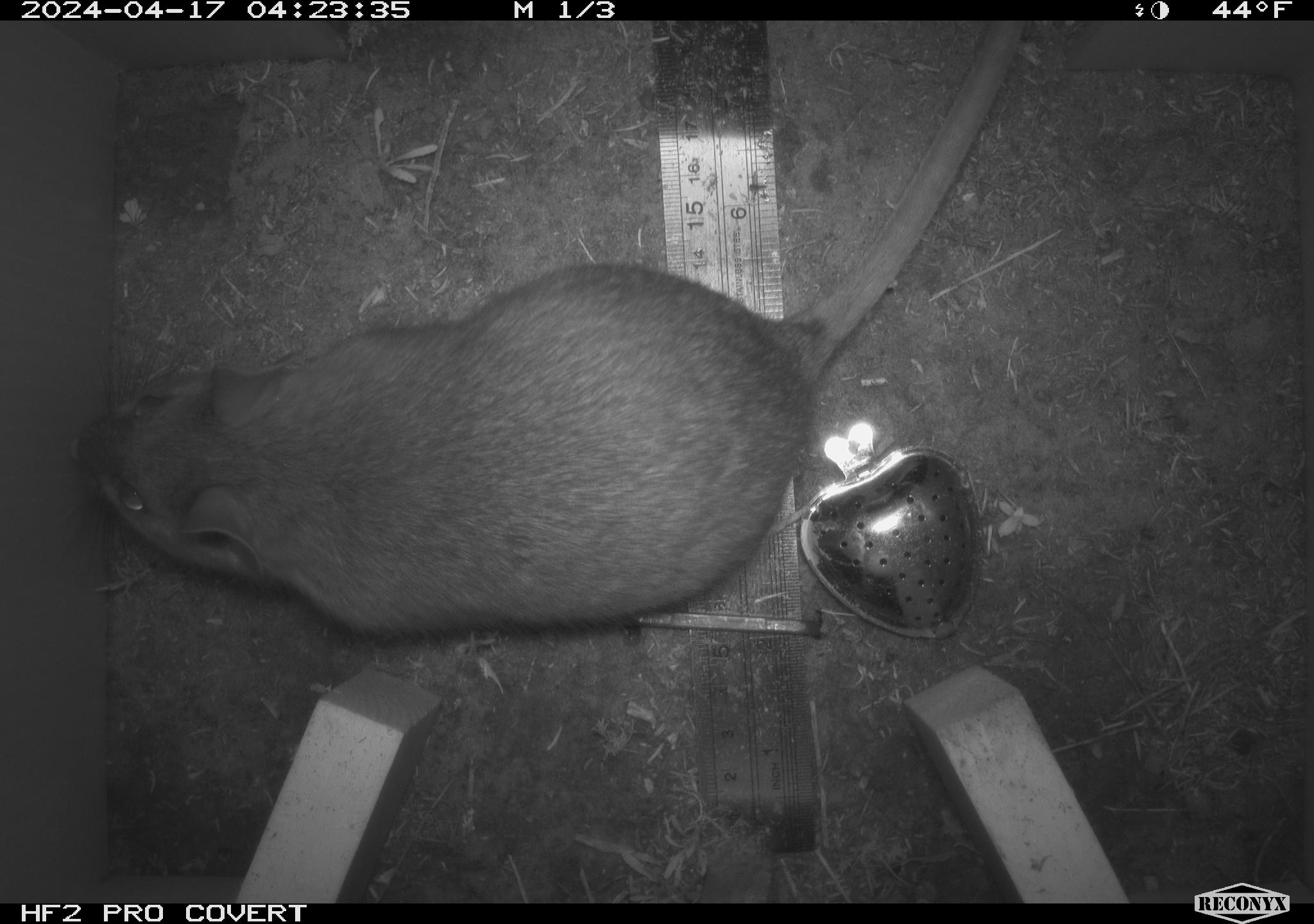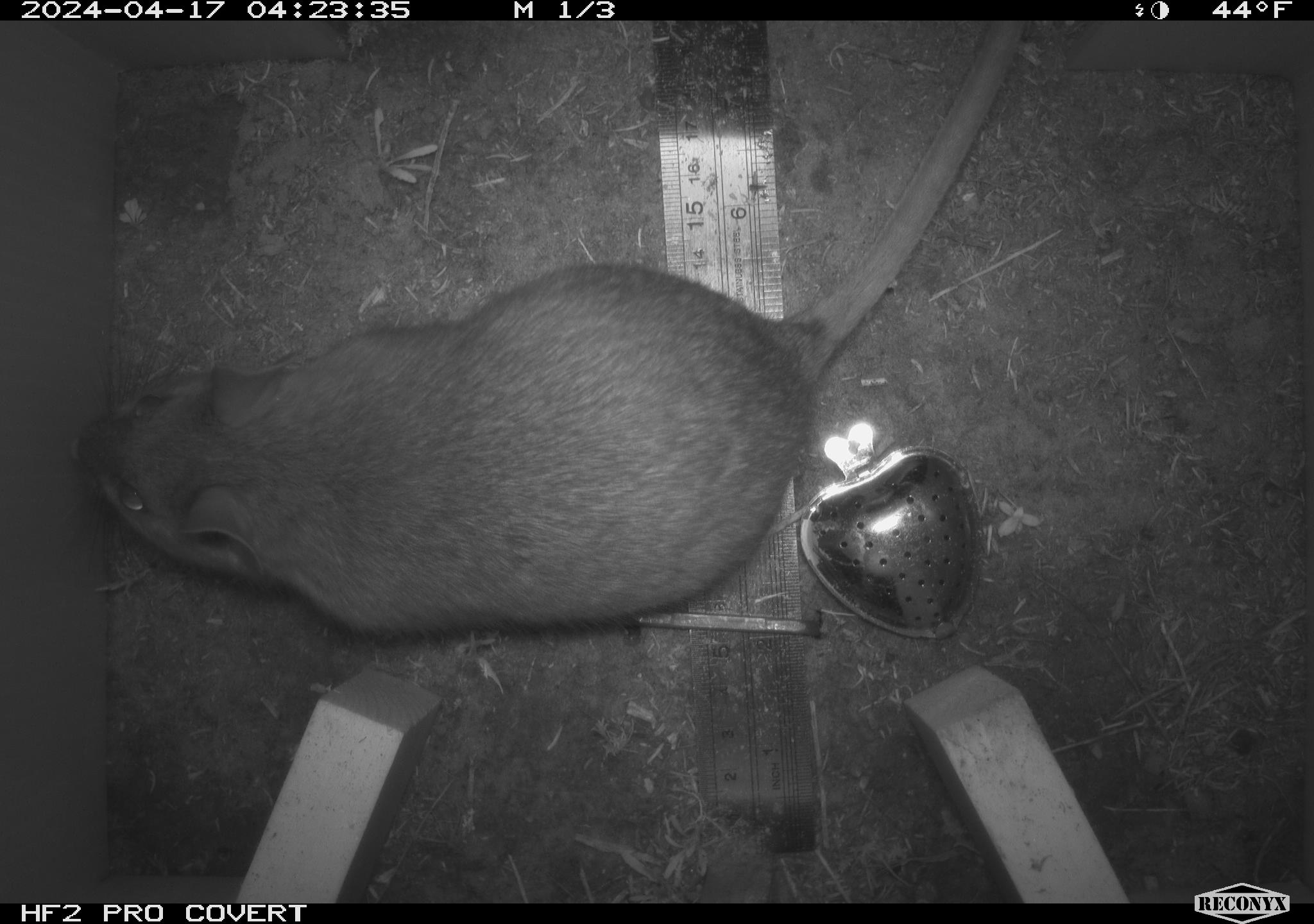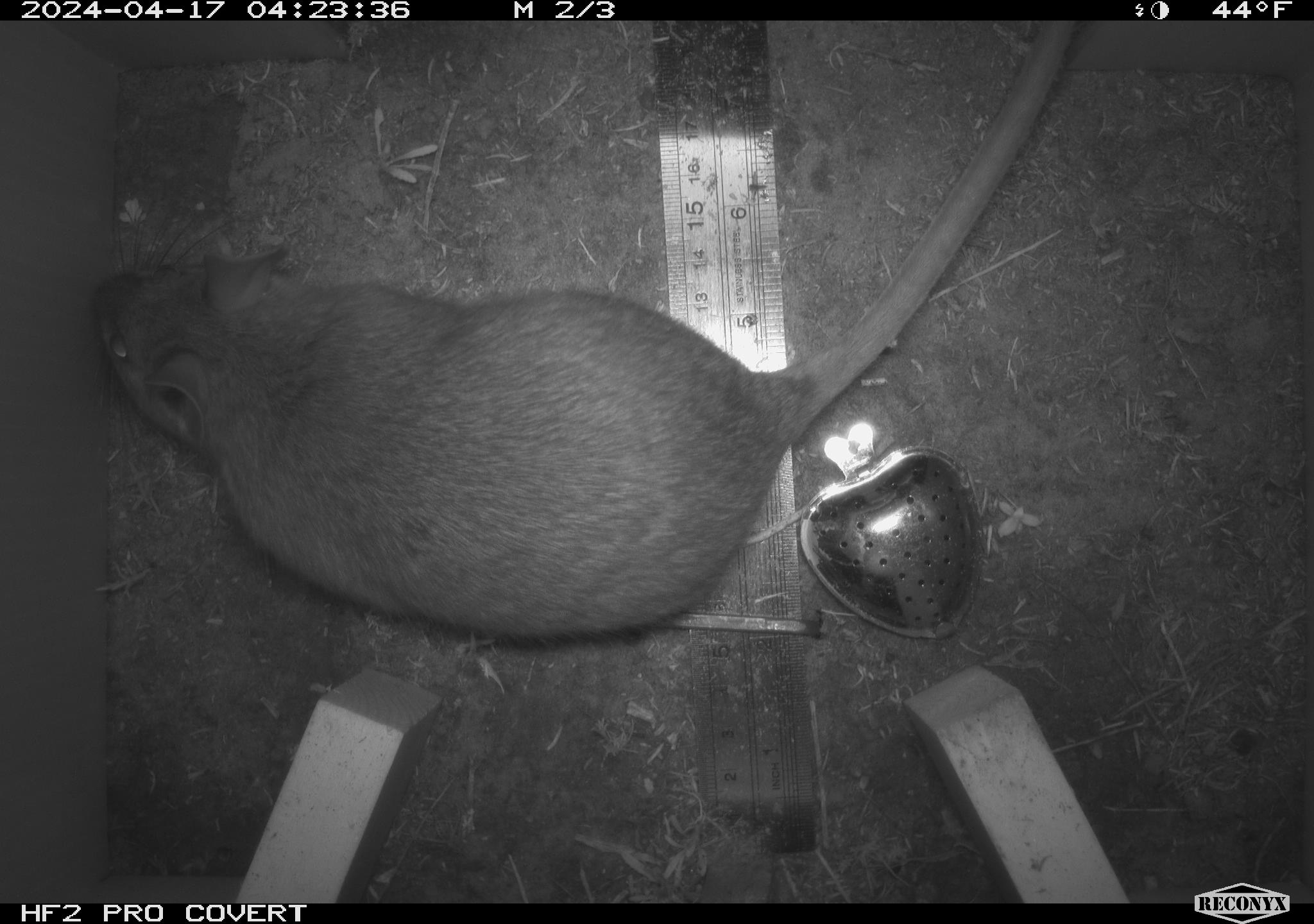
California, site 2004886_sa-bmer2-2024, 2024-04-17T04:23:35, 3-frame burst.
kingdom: Animalia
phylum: Chordata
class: Mammalia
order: Rodentia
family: Muridae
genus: Rattus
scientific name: Rattus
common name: rat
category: rattus species